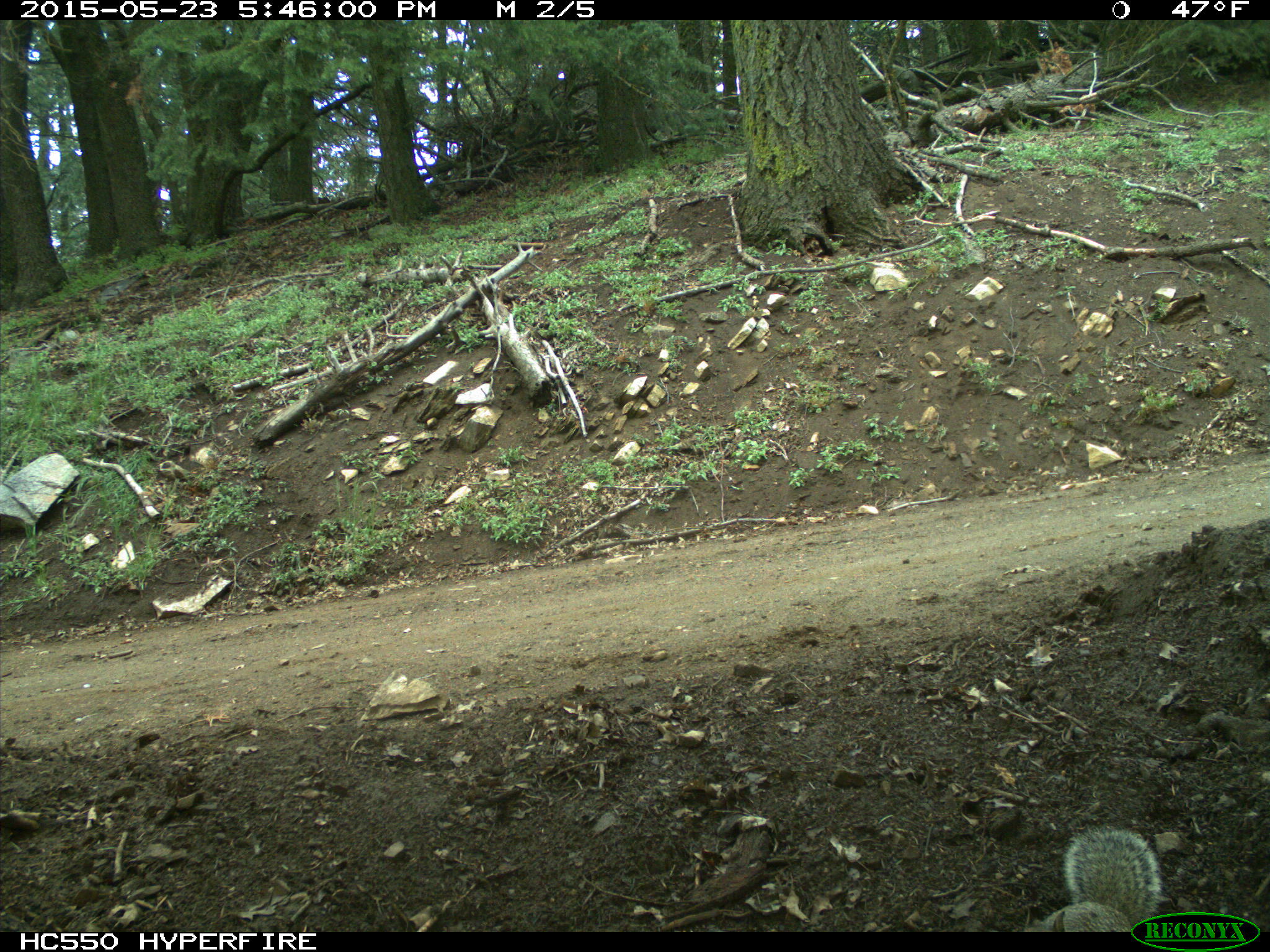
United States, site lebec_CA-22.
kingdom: Animalia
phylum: Chordata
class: Mammalia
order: Rodentia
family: Sciuridae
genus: Otospermophilus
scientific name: Otospermophilus beecheyi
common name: california ground squirrel